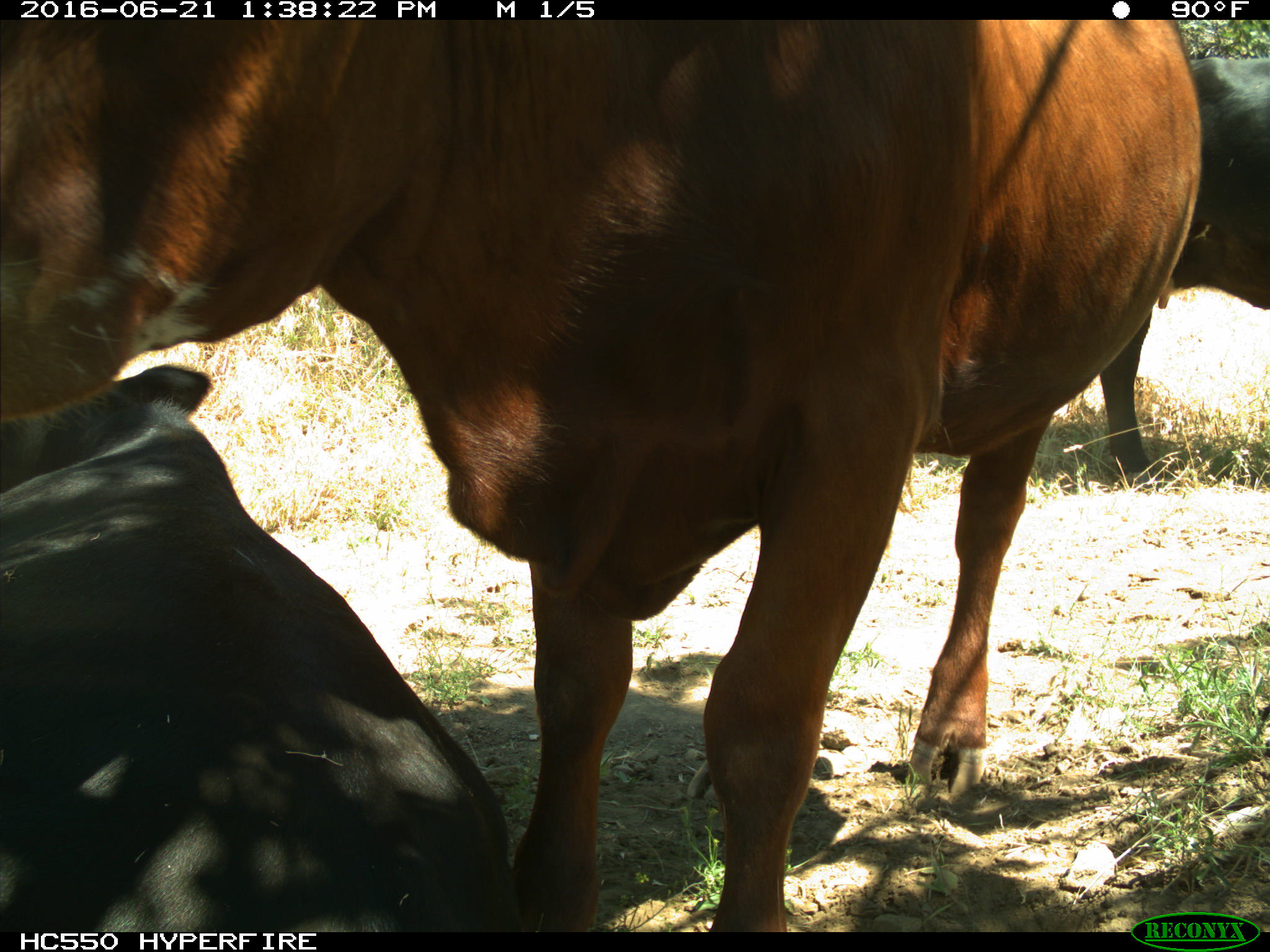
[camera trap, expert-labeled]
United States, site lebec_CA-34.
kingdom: Animalia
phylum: Chordata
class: Mammalia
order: Artiodactyla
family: Bovidae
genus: Bos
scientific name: Bos taurus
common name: domestic cow